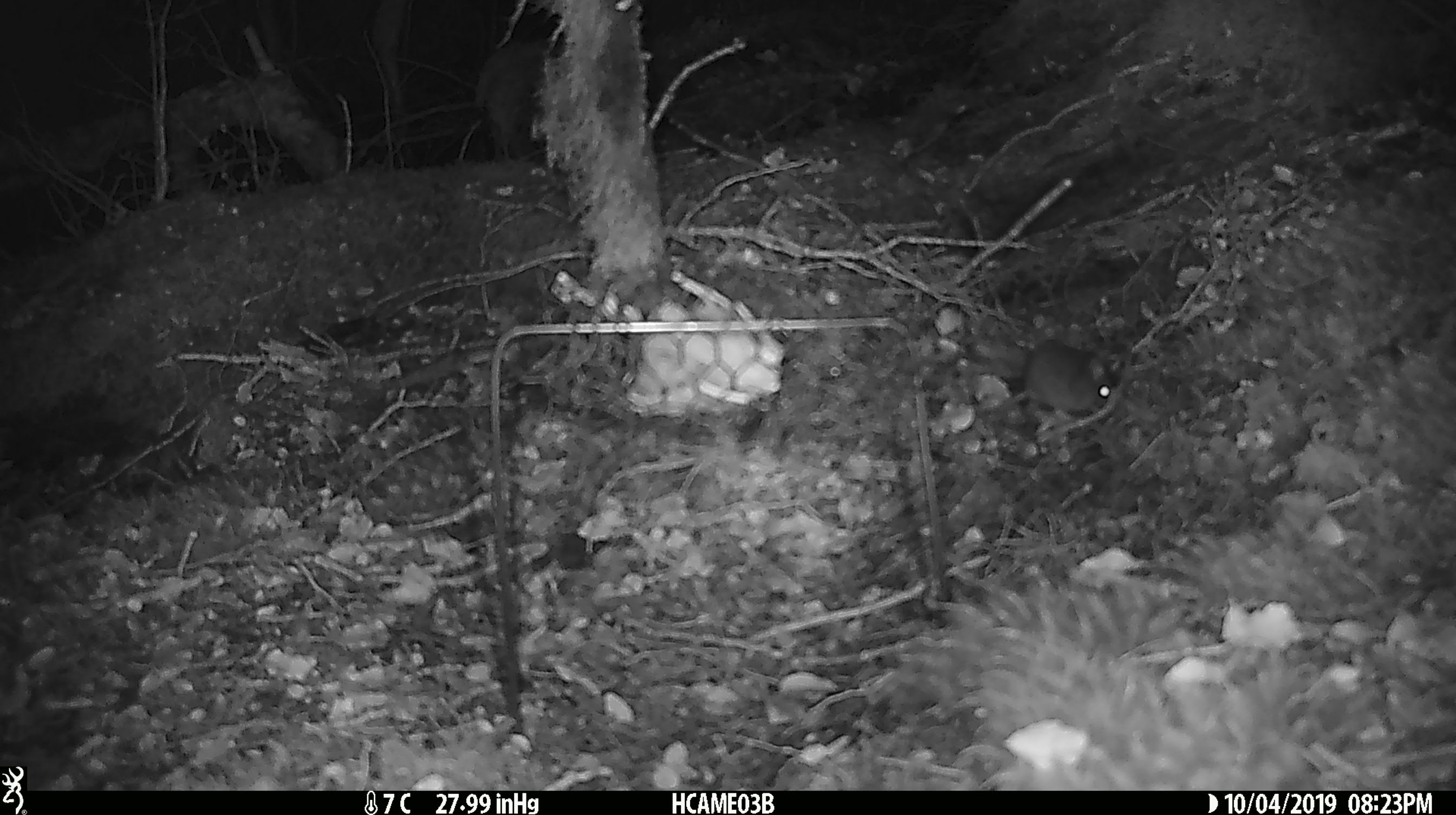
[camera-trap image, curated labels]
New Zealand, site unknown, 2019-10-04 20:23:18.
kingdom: Animalia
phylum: Chordata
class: Mammalia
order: Rodentia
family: Muridae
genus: Mus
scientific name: Mus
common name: mouse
Mouse (Mus).